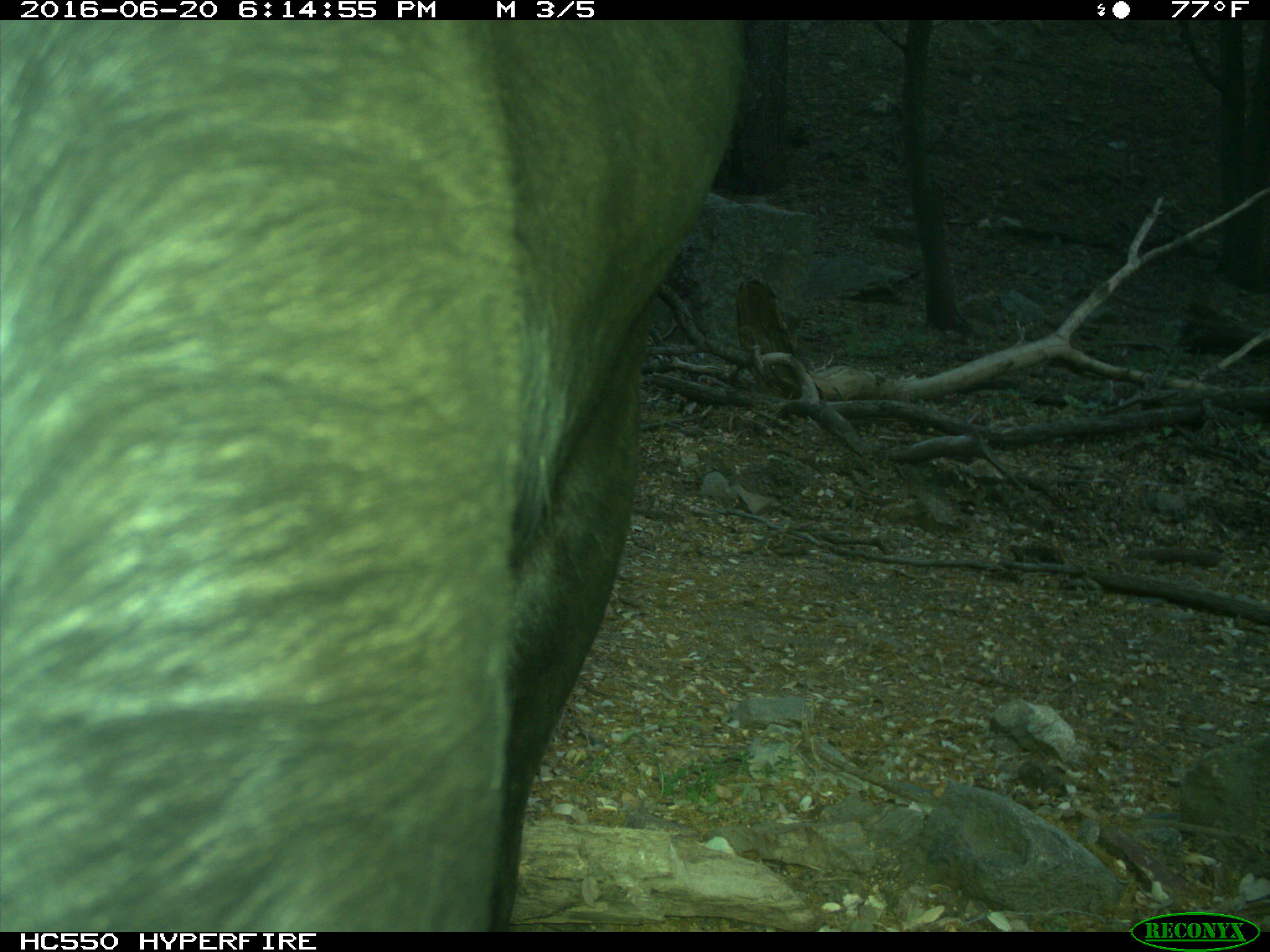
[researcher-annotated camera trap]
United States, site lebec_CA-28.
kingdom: Animalia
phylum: Chordata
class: Mammalia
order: Artiodactyla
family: Bovidae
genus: Bos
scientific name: Bos taurus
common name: domestic cow